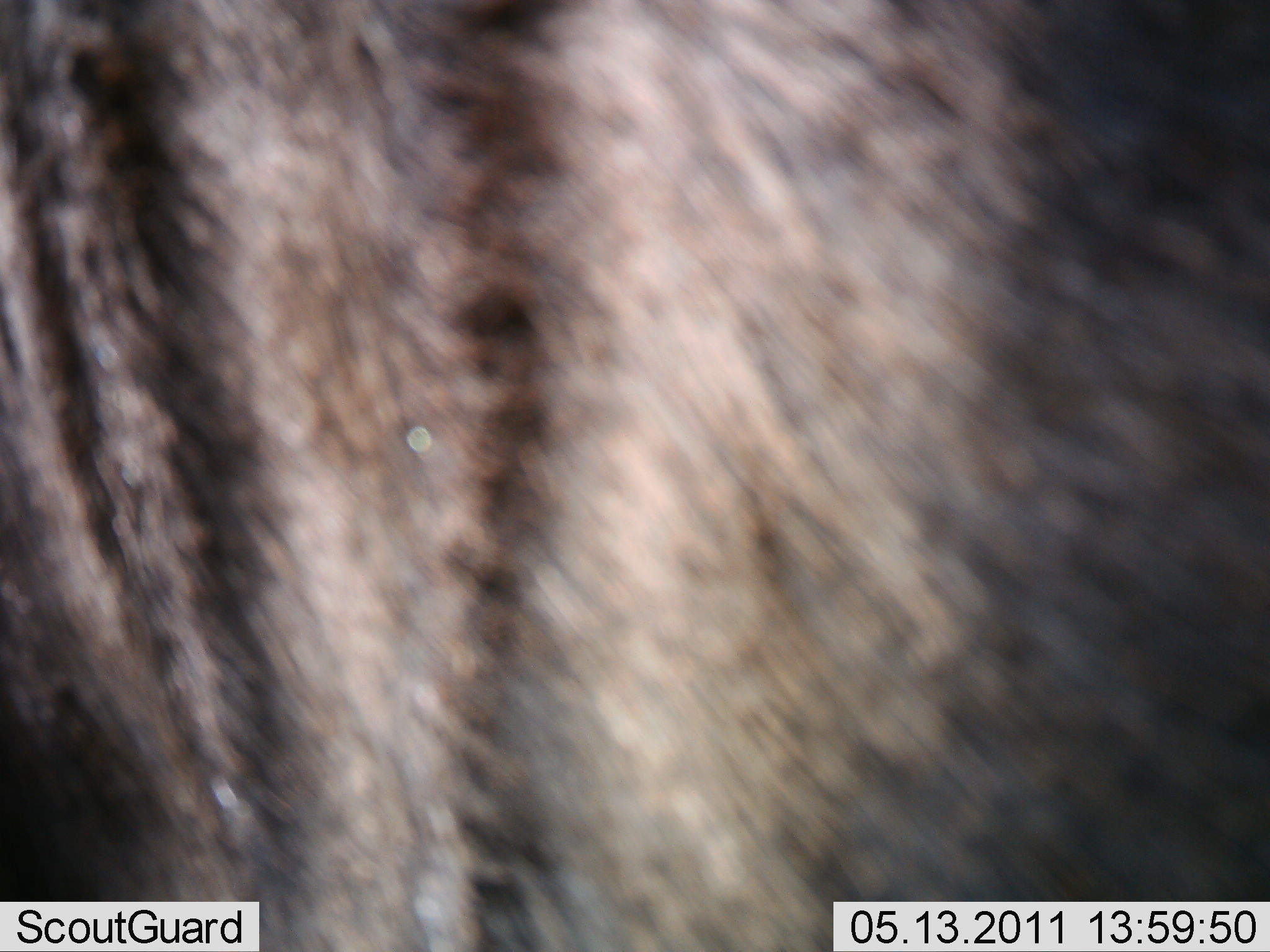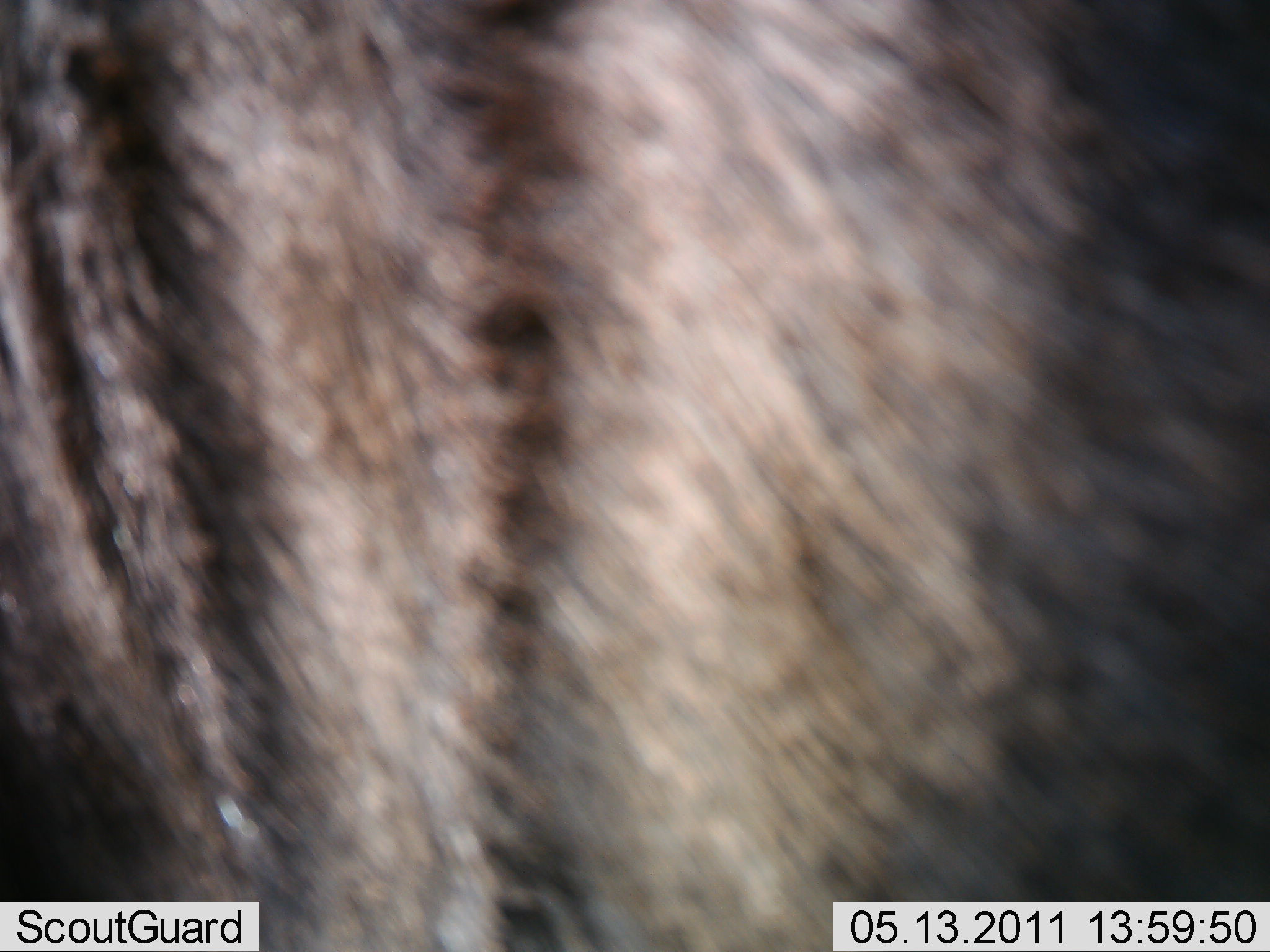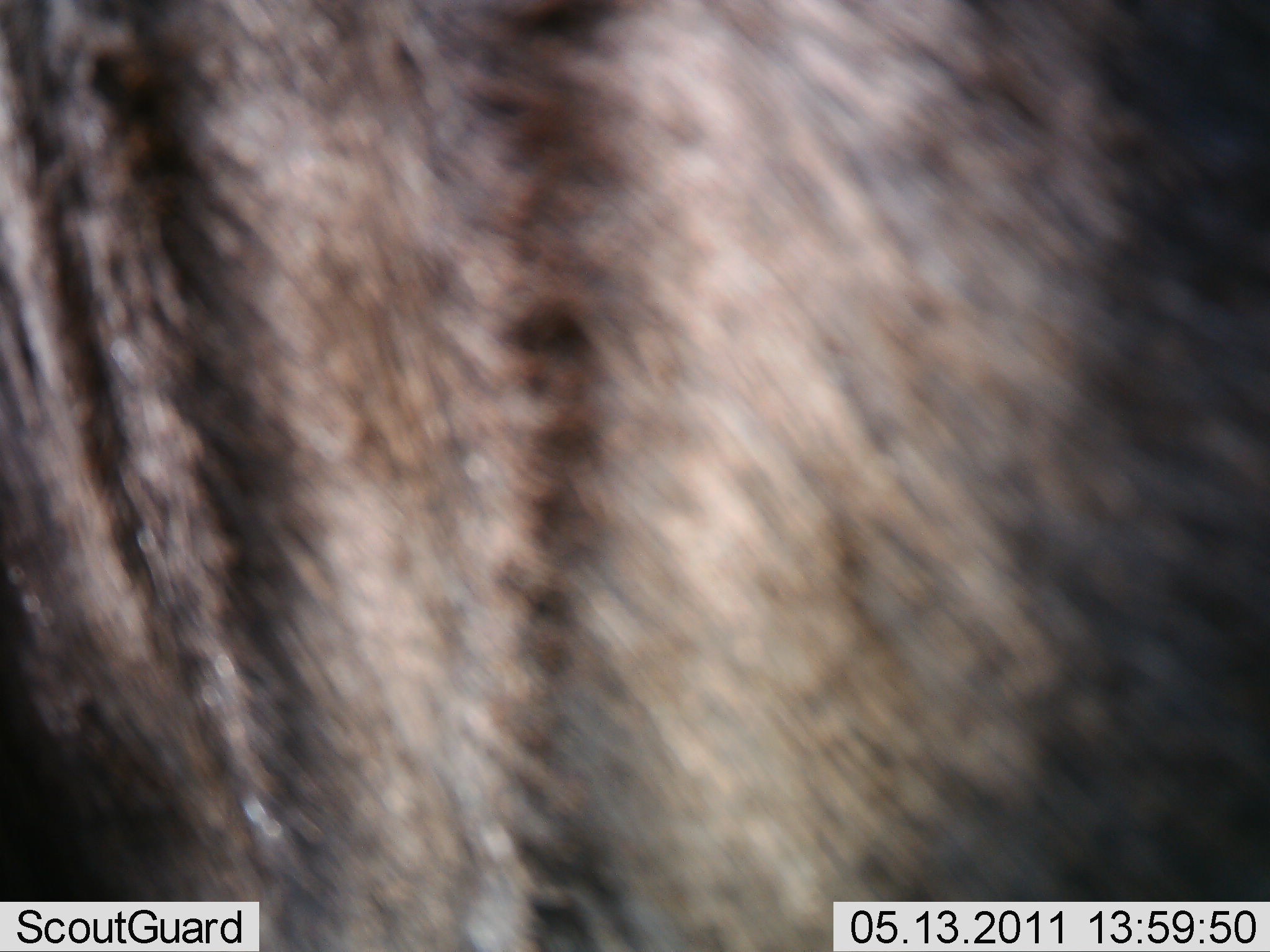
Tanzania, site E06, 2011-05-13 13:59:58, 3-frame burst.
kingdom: Animalia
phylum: Chordata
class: Mammalia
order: Artiodactyla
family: Bovidae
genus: Connochaetes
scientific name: Connochaetes taurinus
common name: blue wildebeest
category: wildebeest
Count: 1.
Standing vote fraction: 100%.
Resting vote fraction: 0%.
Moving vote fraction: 0%.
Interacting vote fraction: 0%.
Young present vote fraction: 0%.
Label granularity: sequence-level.